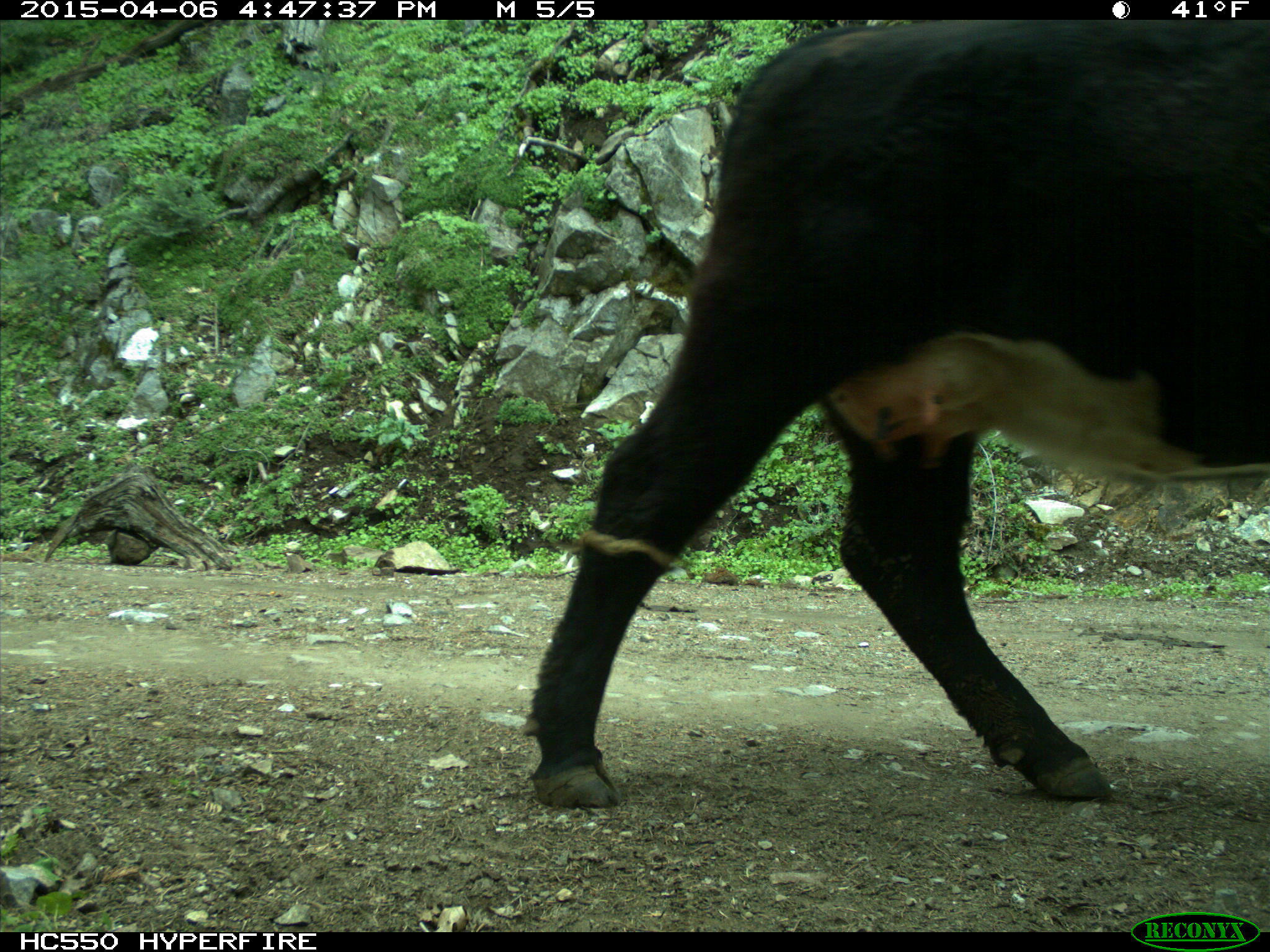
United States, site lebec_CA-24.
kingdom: Animalia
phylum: Chordata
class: Mammalia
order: Artiodactyla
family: Bovidae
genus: Bos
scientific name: Bos taurus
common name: domestic cow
Bos taurus (domestic cow).